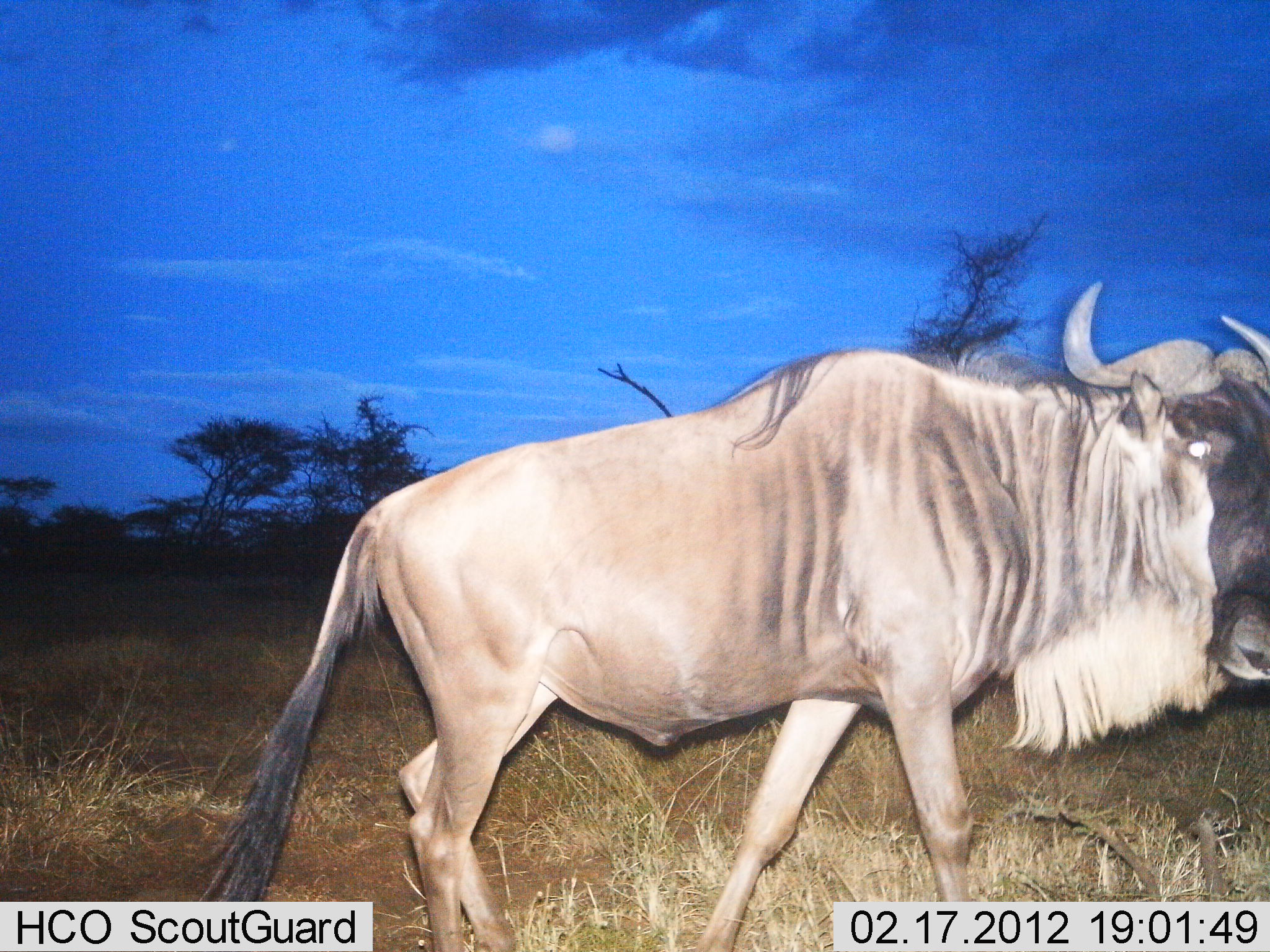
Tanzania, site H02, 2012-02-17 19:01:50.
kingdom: Animalia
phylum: Chordata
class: Mammalia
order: Artiodactyla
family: Bovidae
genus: Connochaetes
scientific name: Connochaetes taurinus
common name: blue wildebeest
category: wildebeest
Wildebeest (blue wildebeest) (Connochaetes taurinus), count 1. Behavior (volunteer vote fractions): standing 22%, resting 0%, moving 84%, interacting 0%. Young present (vote fraction): 0%. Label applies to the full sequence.